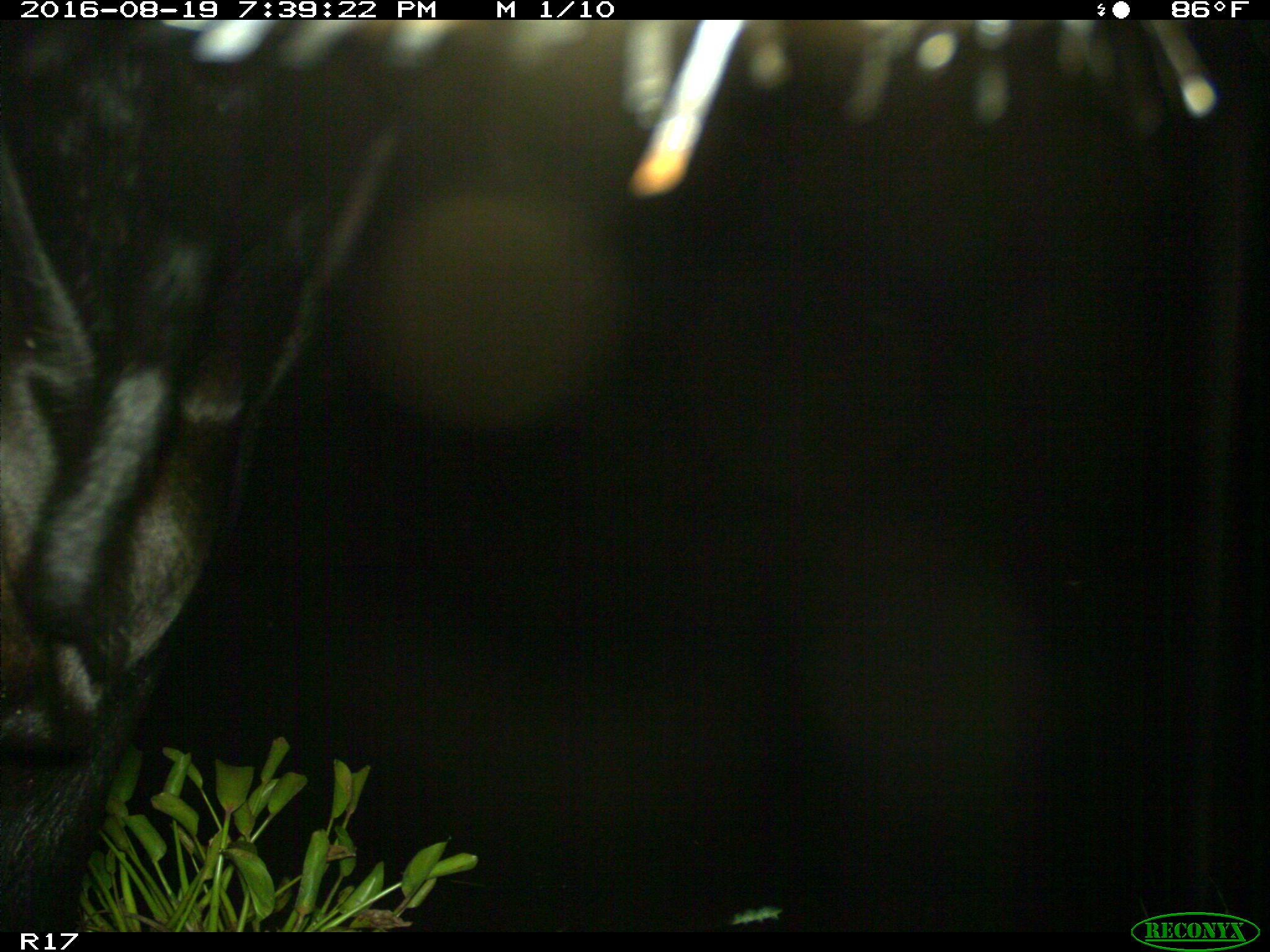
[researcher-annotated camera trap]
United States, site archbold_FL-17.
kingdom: Animalia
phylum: Chordata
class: Mammalia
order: Artiodactyla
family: Bovidae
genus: Bos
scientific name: Bos taurus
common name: domestic cow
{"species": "Bos taurus (domestic cow)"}